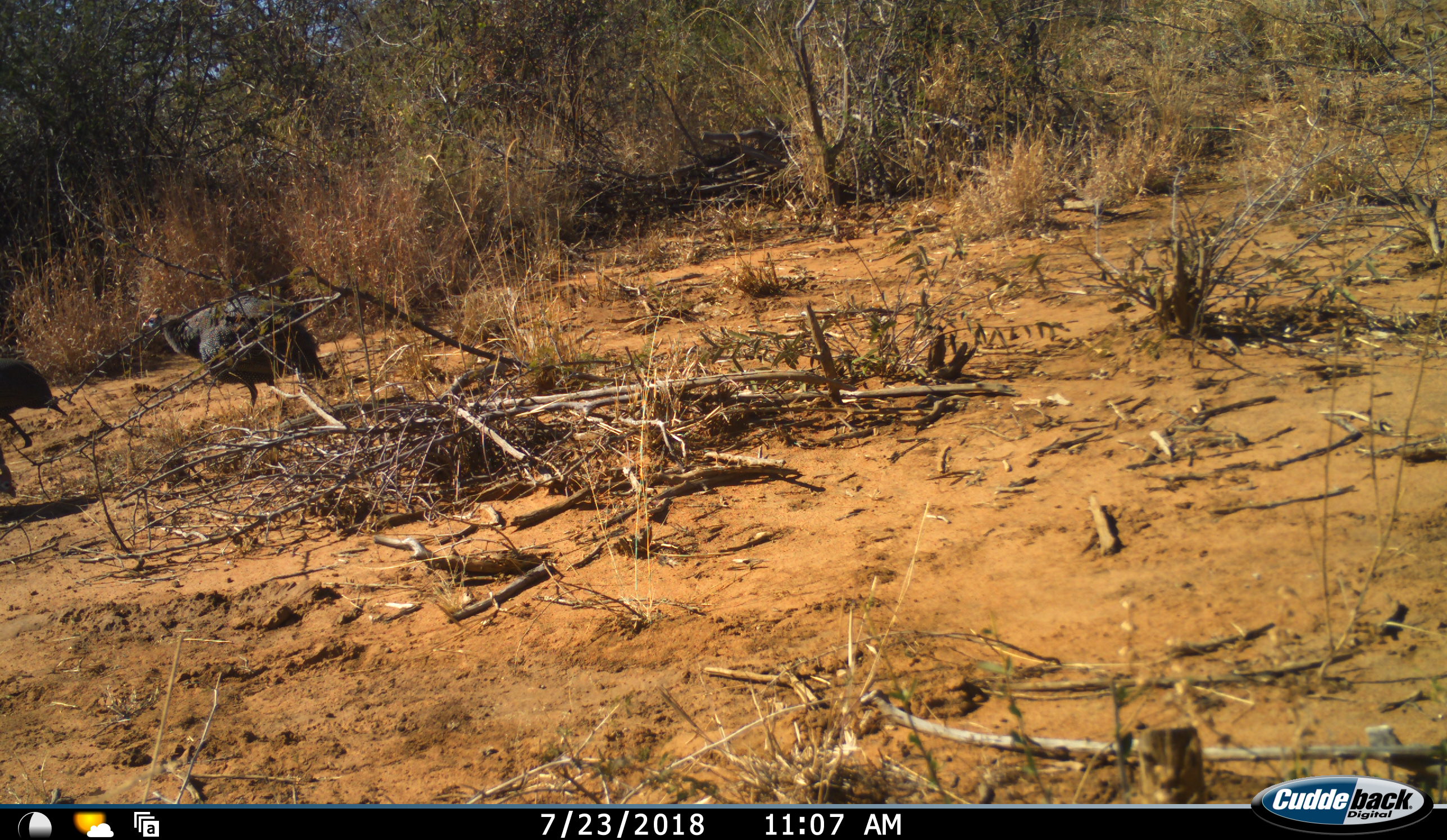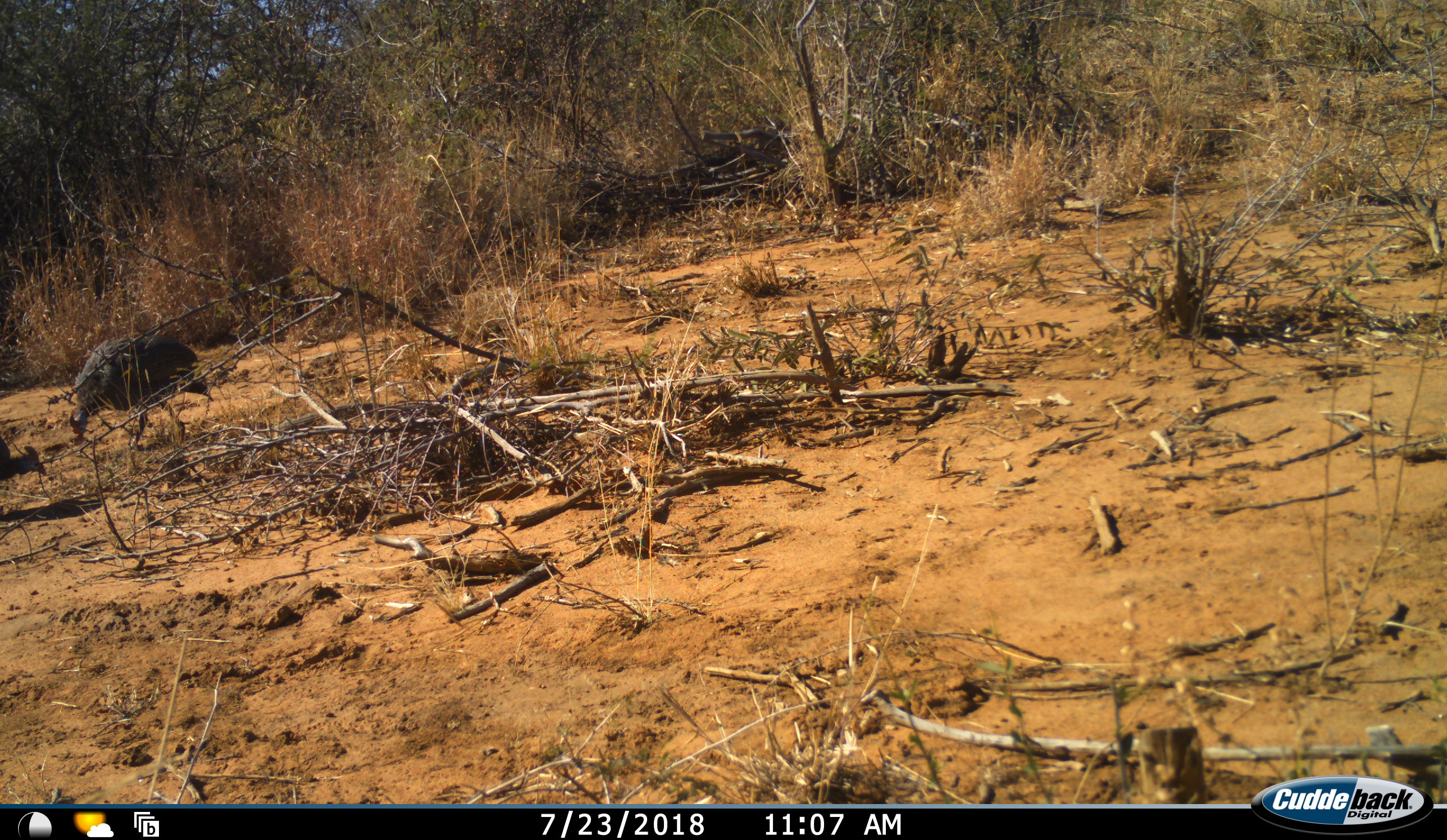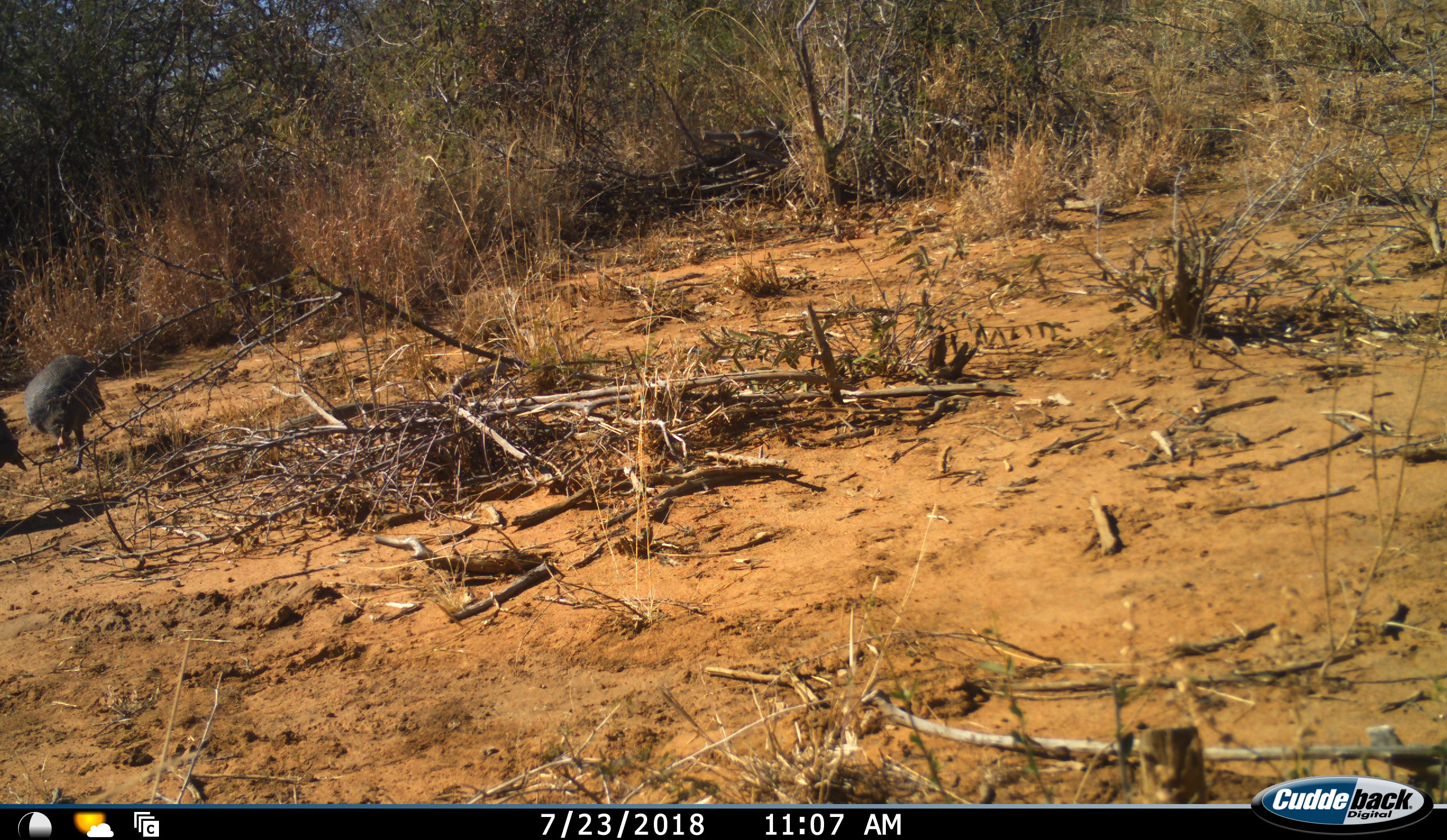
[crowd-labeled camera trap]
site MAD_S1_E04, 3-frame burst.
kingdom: Animalia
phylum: Chordata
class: Aves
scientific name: Aves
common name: bird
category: birdother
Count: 2.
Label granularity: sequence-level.